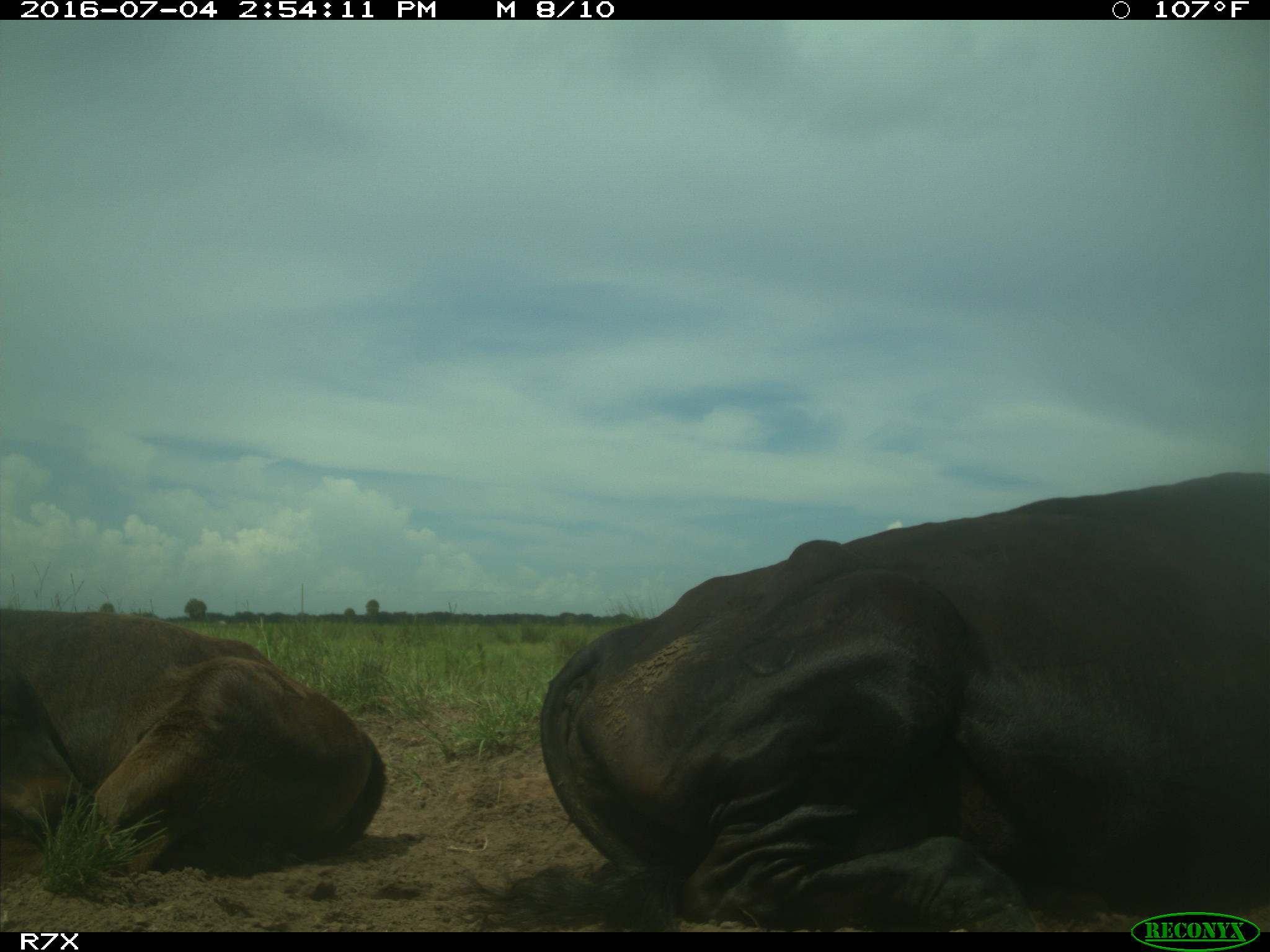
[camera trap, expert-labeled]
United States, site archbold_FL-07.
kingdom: Animalia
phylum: Chordata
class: Mammalia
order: Artiodactyla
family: Bovidae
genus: Bos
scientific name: Bos taurus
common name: domestic cow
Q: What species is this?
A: Bos taurus (domestic cow).